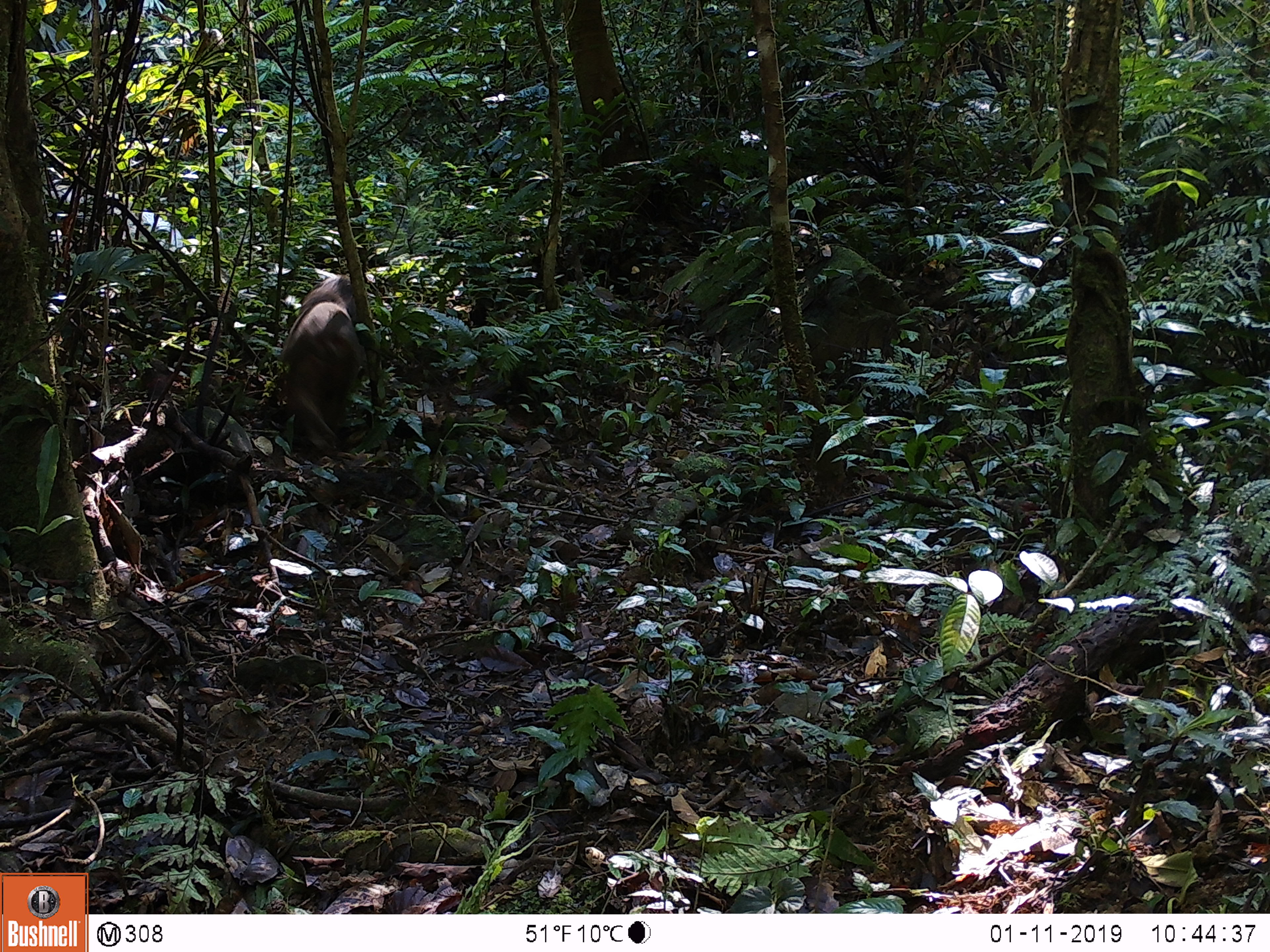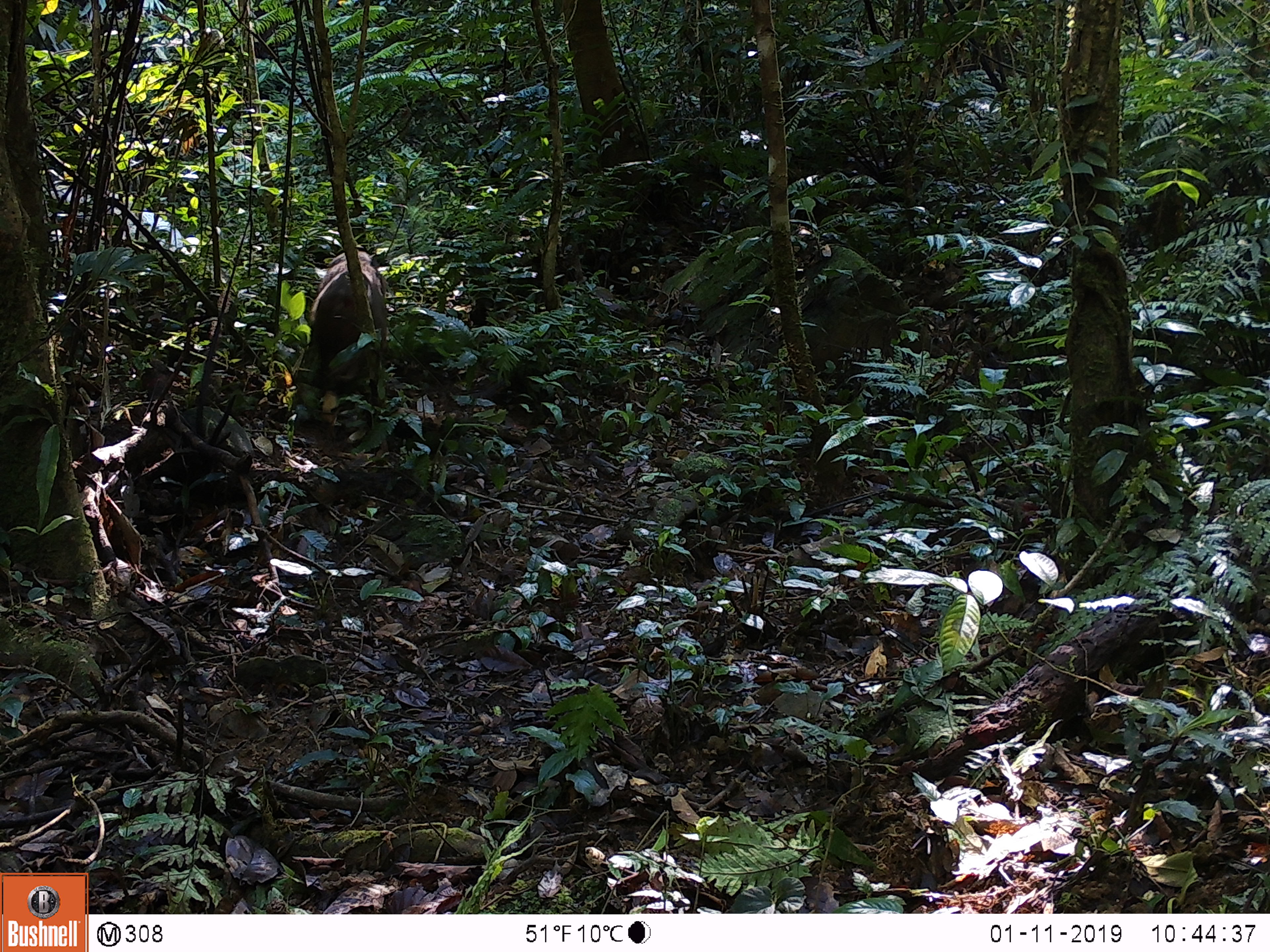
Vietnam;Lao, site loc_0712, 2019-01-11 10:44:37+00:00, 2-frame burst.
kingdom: Animalia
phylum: Chordata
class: Mammalia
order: Primates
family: Cercopithecidae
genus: Macaca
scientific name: Macaca arctoides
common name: stump-tailed macaque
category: stump tailed macaque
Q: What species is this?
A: Stump tailed macaque (stump-tailed macaque) (Macaca arctoides).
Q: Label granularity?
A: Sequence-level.